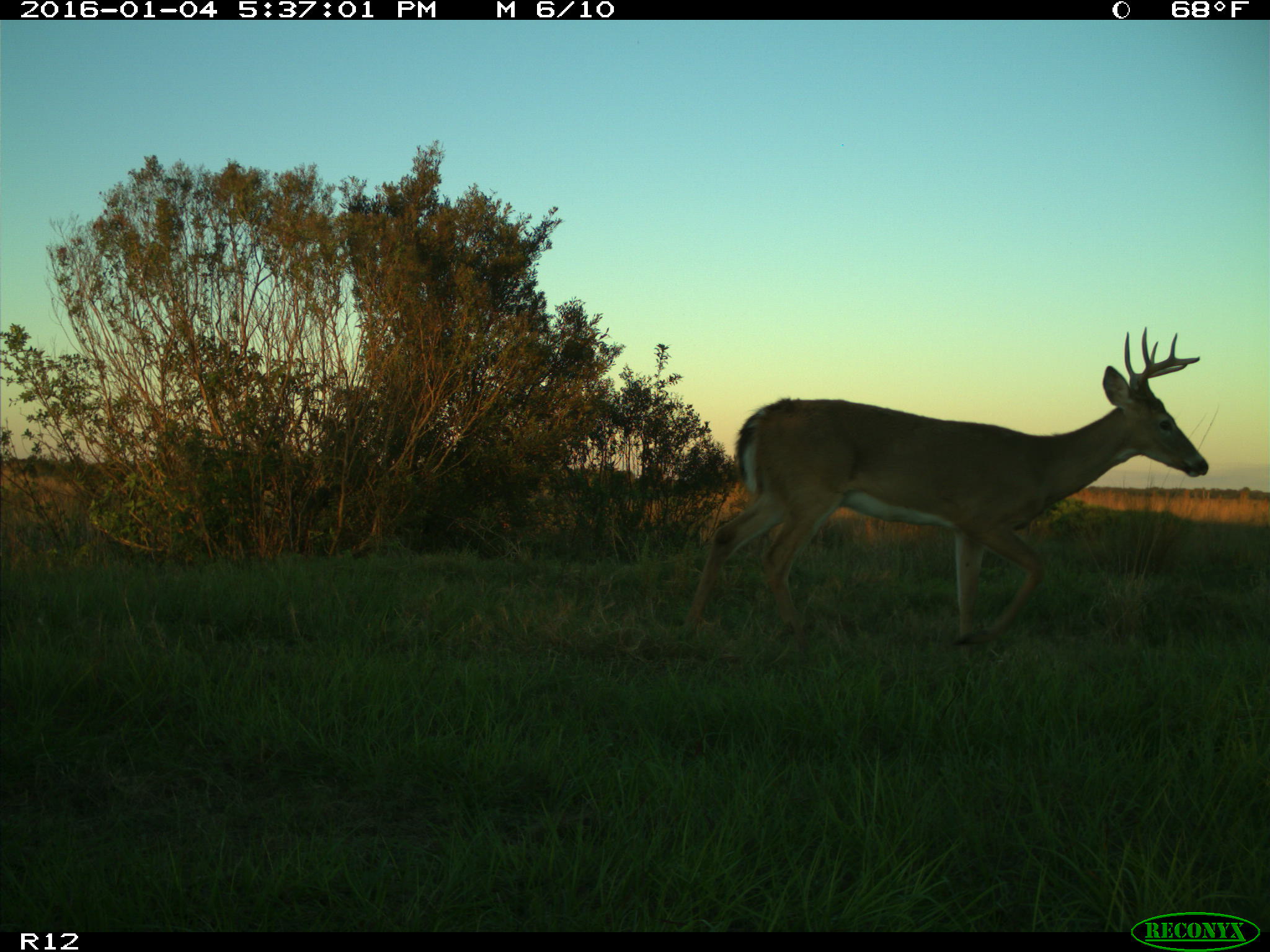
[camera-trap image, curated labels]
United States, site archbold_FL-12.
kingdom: Animalia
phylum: Chordata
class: Mammalia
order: Artiodactyla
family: Cervidae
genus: Odocoileus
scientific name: Odocoileus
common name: deer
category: unidentified deer